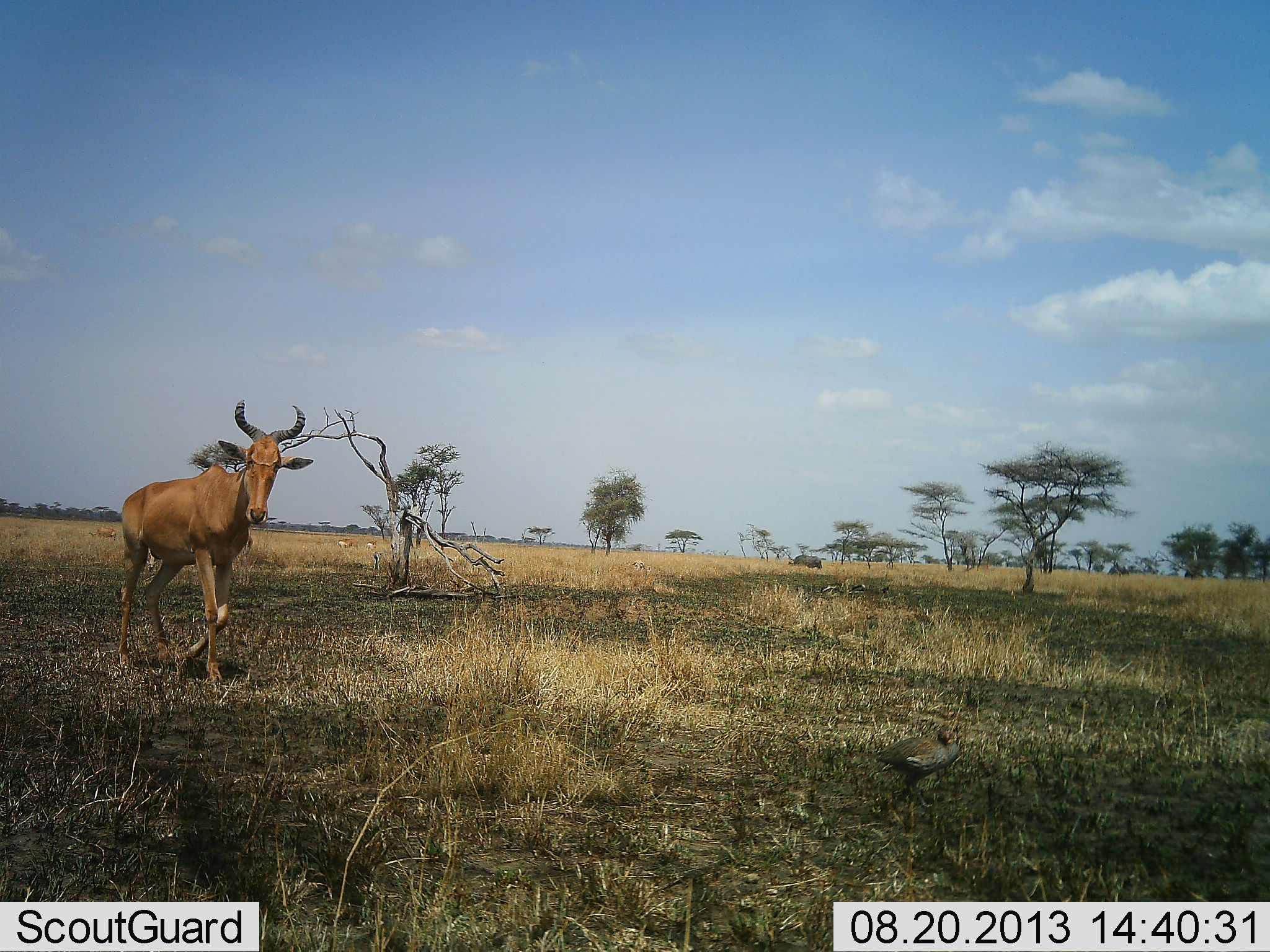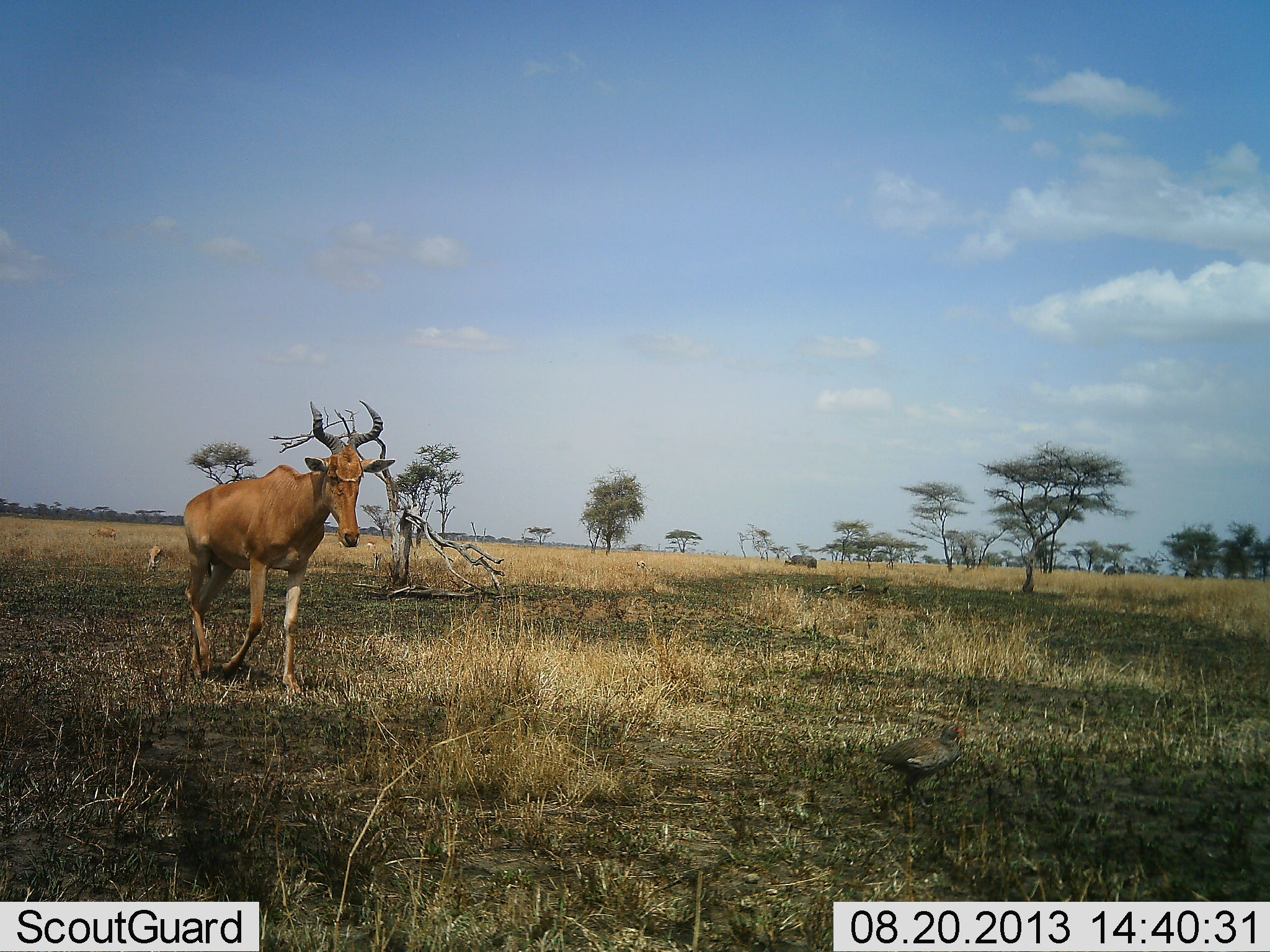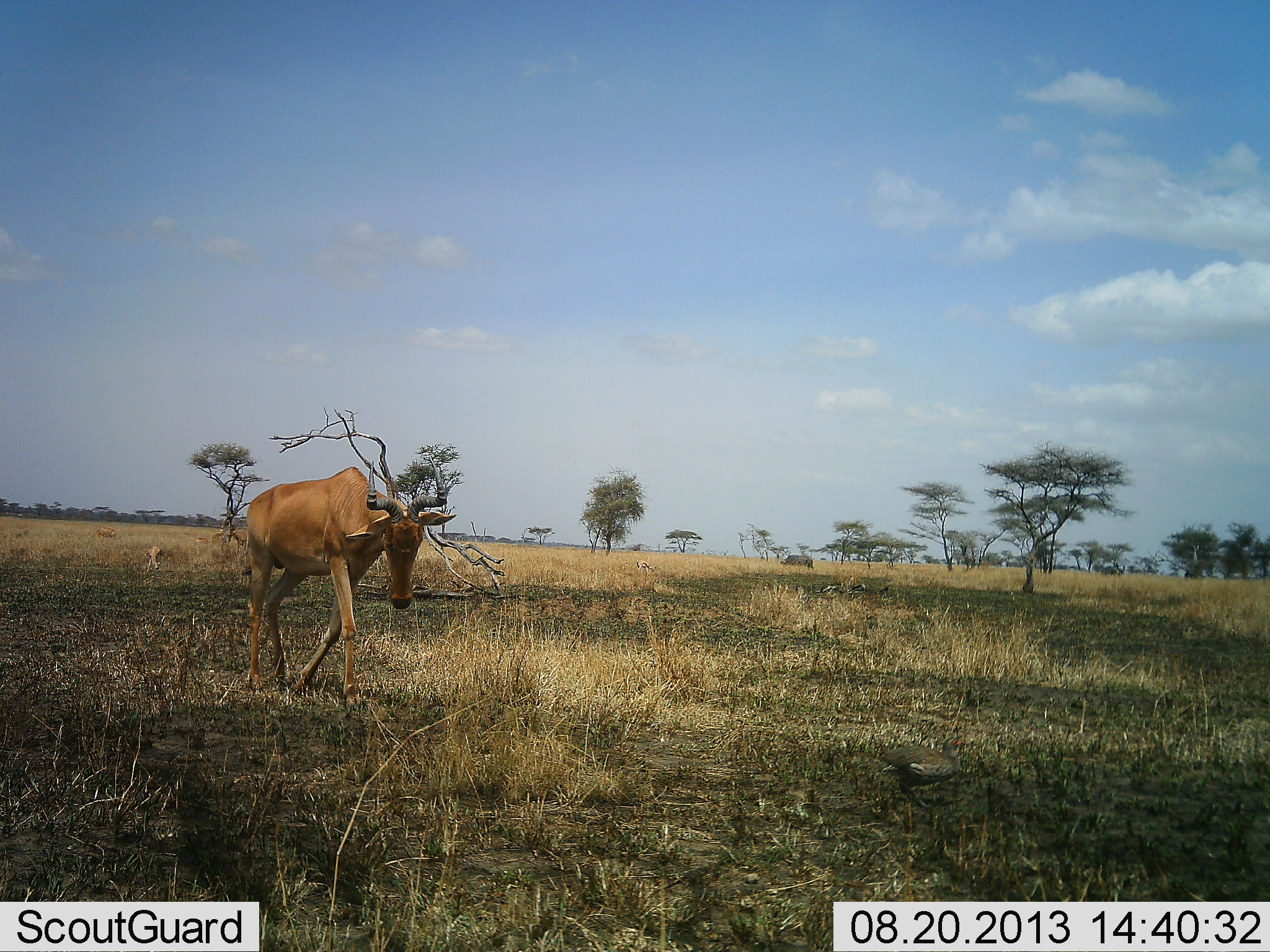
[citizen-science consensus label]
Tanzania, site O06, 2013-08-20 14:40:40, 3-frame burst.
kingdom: Animalia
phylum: Chordata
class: Mammalia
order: Artiodactyla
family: Bovidae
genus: Alcelaphus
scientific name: Alcelaphus buselaphus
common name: hartebeest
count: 1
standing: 8%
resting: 0%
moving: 96%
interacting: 0%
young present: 4%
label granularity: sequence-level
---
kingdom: Animalia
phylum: Chordata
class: Aves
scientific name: Aves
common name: bird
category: otherbird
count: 1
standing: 88%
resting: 0%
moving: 12%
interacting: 0%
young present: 0%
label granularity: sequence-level